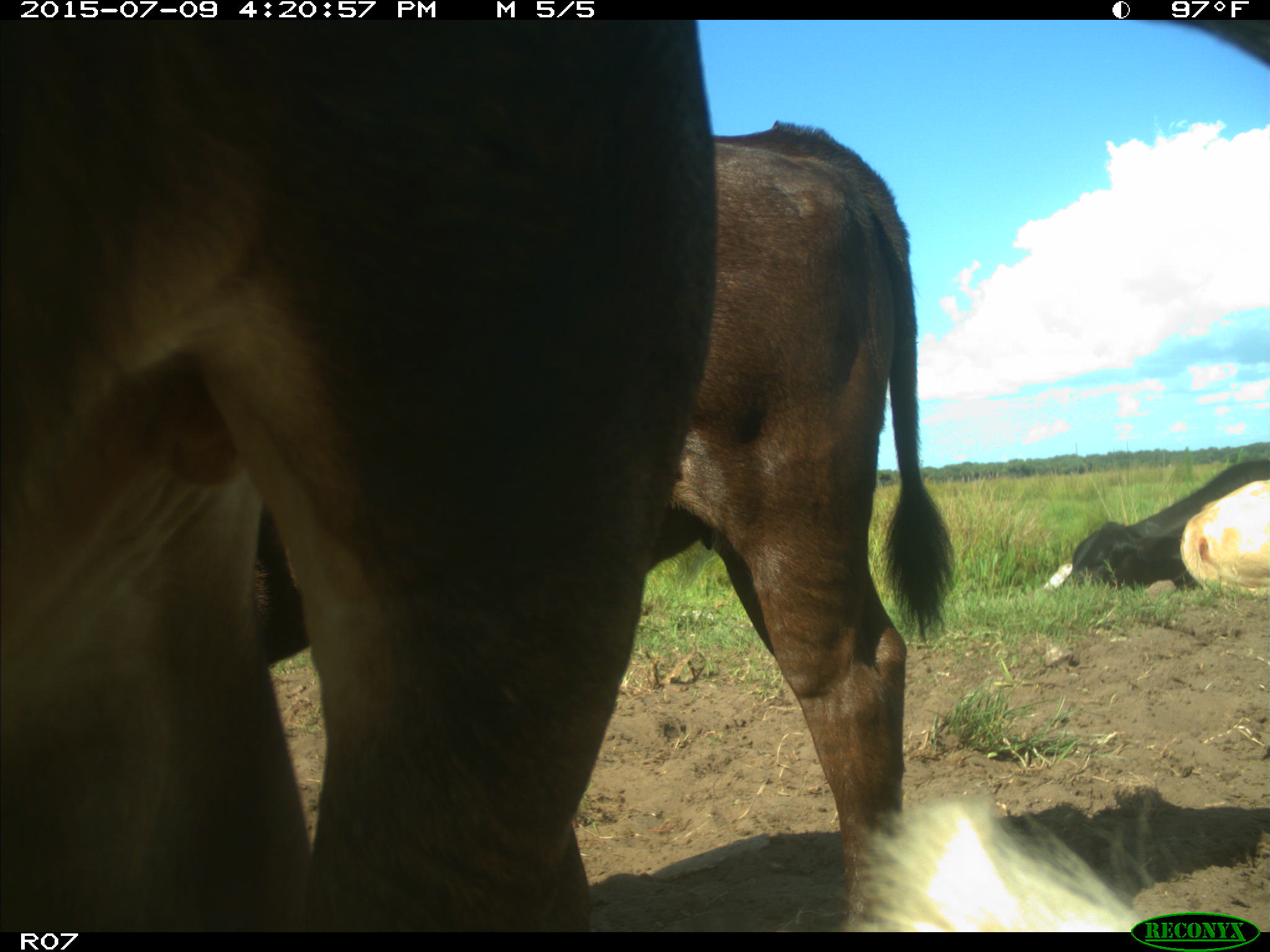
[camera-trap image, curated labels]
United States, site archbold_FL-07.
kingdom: Animalia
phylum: Chordata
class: Mammalia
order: Artiodactyla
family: Bovidae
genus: Bos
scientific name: Bos taurus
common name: domestic cow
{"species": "Bos taurus (domestic cow)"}